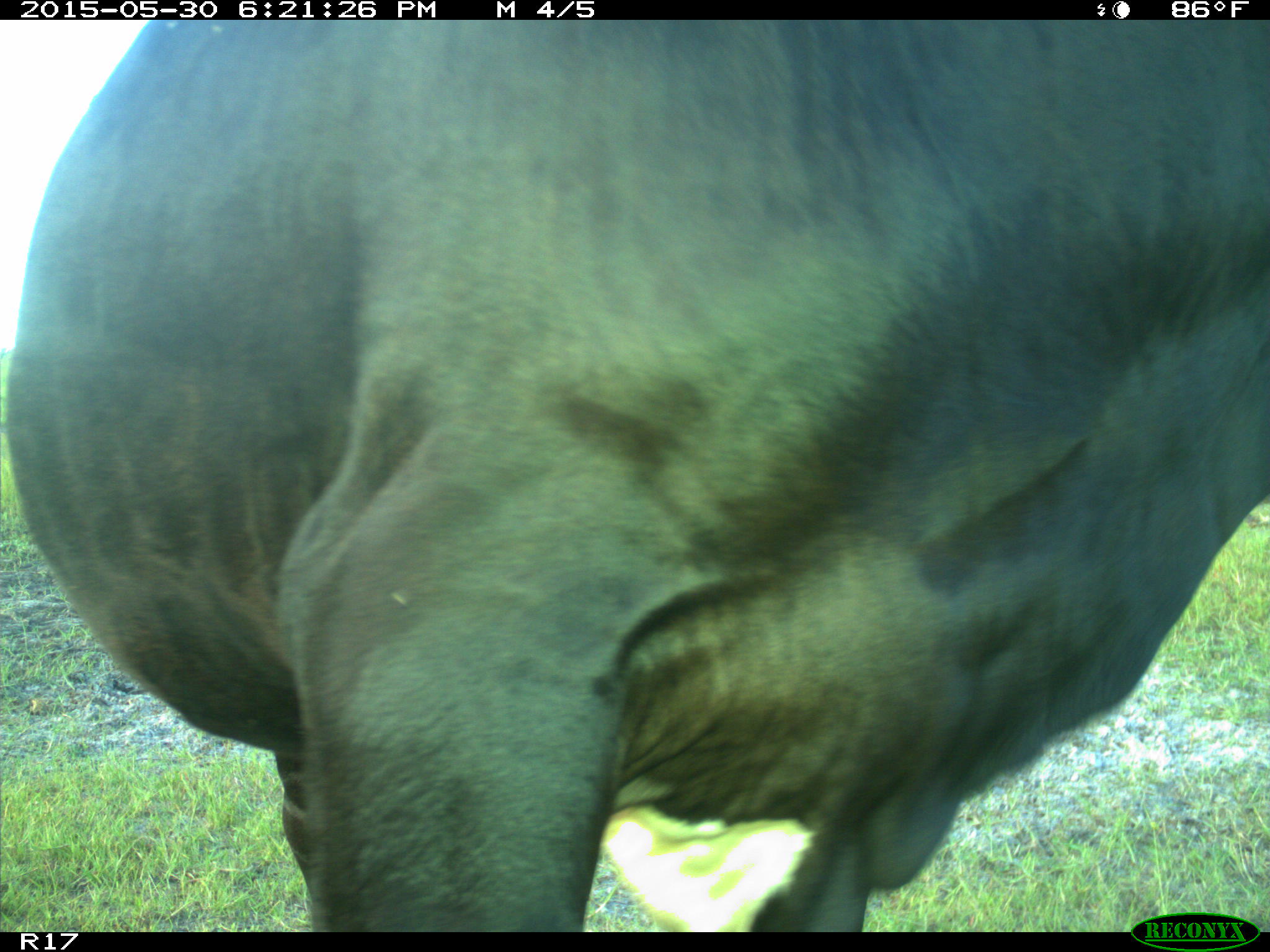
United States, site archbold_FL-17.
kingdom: Animalia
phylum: Chordata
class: Mammalia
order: Artiodactyla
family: Bovidae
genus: Bos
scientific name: Bos taurus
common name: domestic cow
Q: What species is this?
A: Bos taurus (domestic cow).